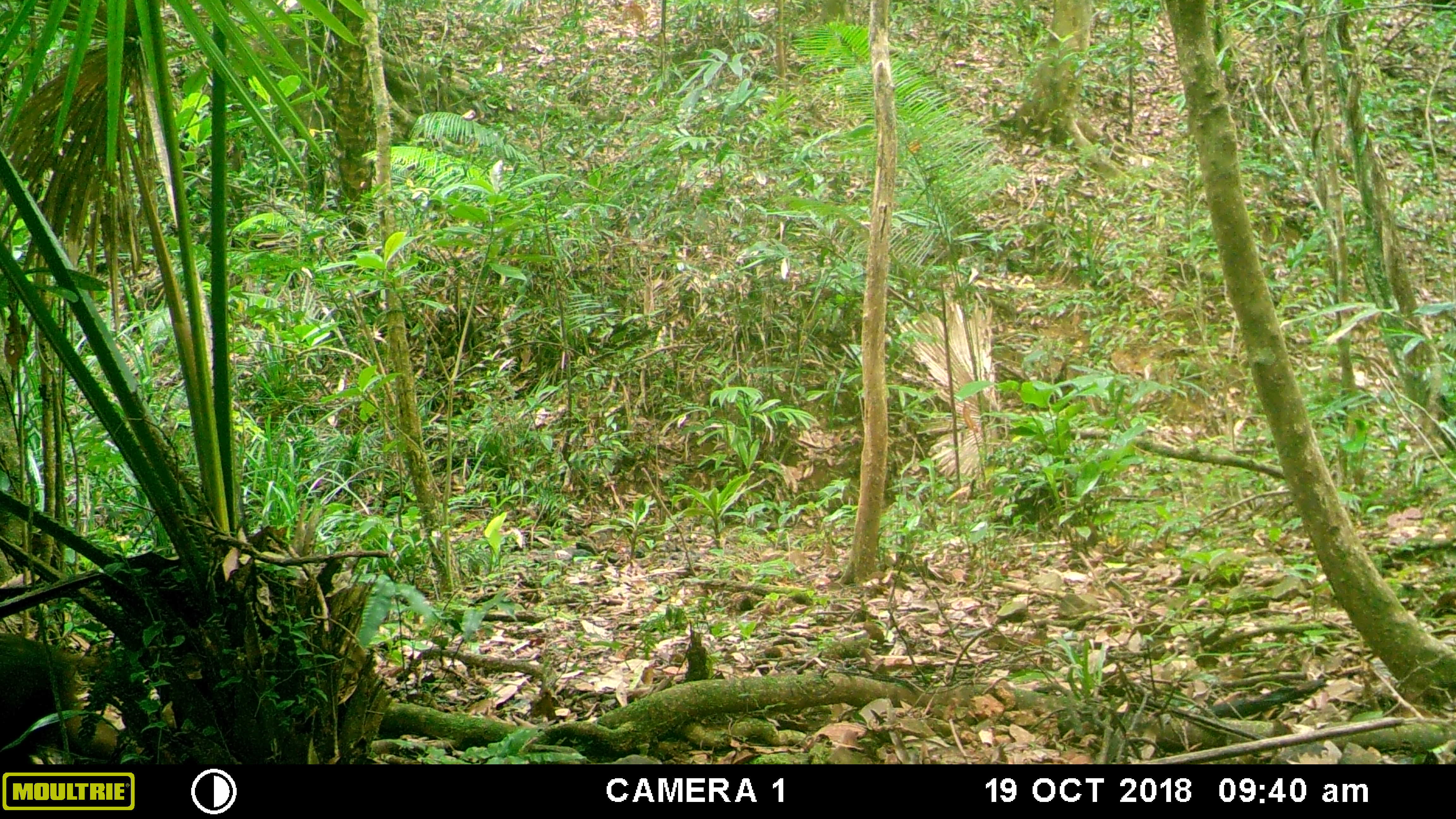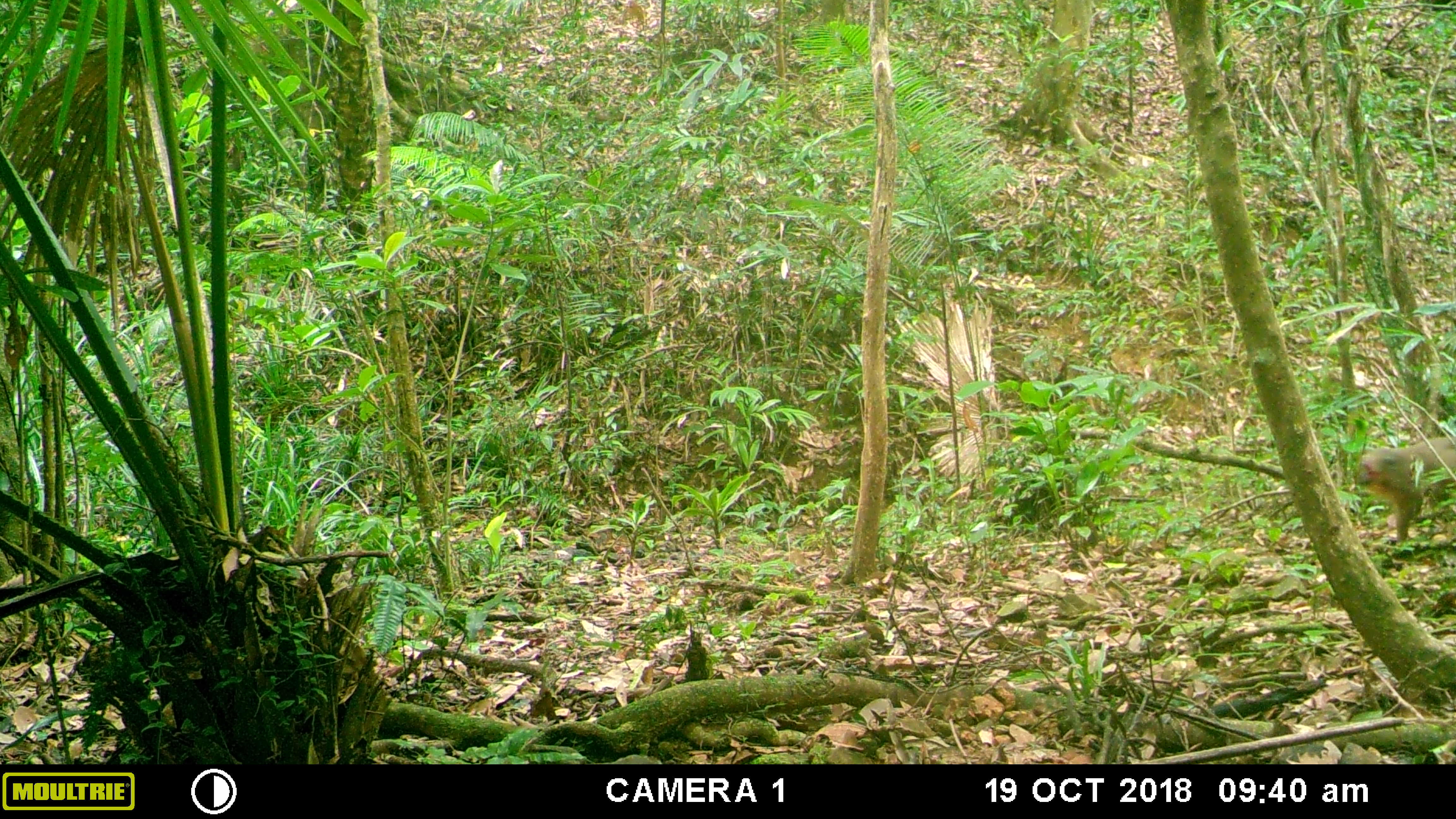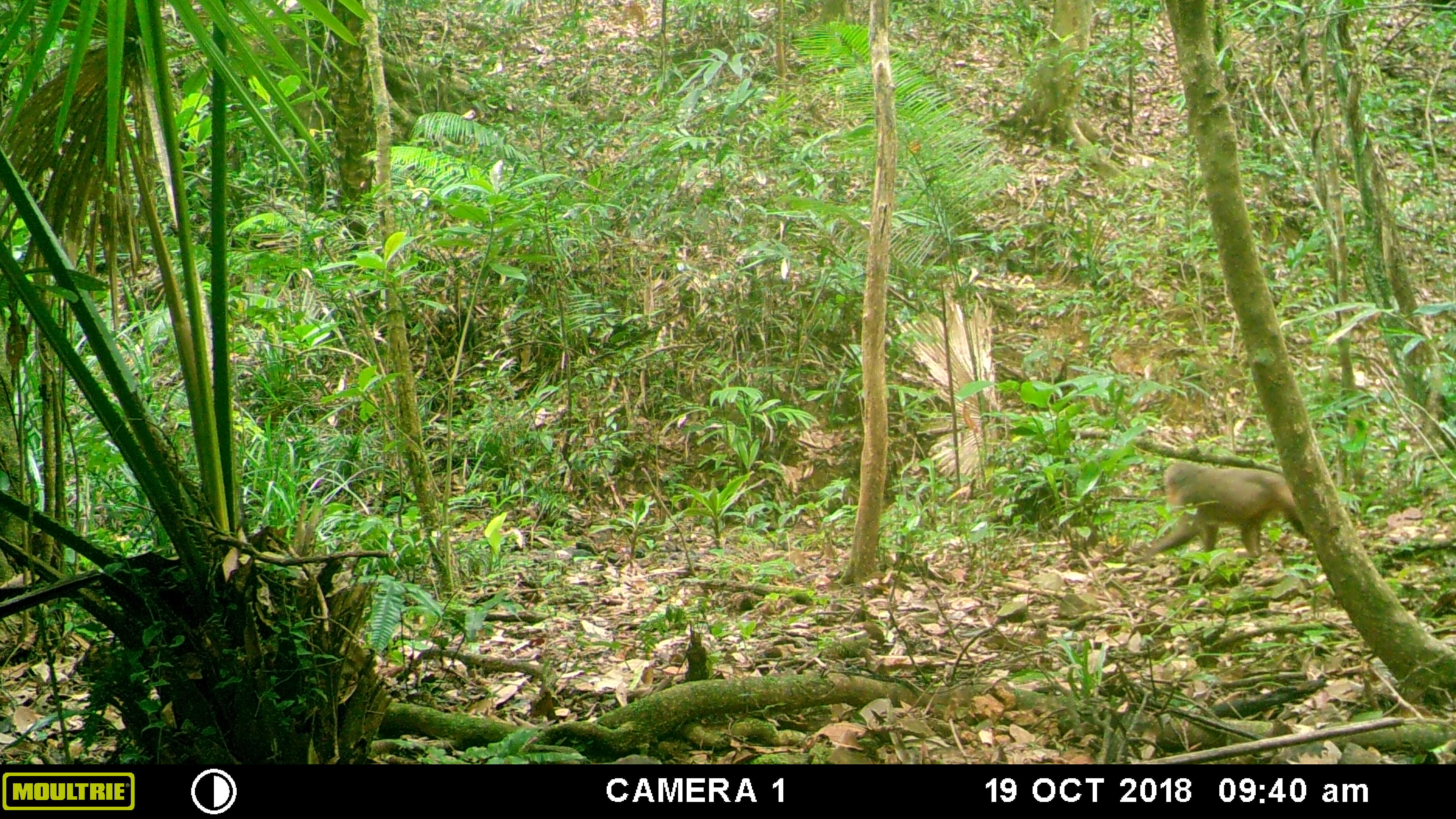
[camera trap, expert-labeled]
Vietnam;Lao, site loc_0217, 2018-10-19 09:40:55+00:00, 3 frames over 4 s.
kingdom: Animalia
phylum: Chordata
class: Mammalia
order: Primates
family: Cercopithecidae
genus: Macaca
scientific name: Macaca arctoides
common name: stump-tailed macaque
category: stump tailed macaque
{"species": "stump tailed macaque (stump-tailed macaque) (Macaca arctoides)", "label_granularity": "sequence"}